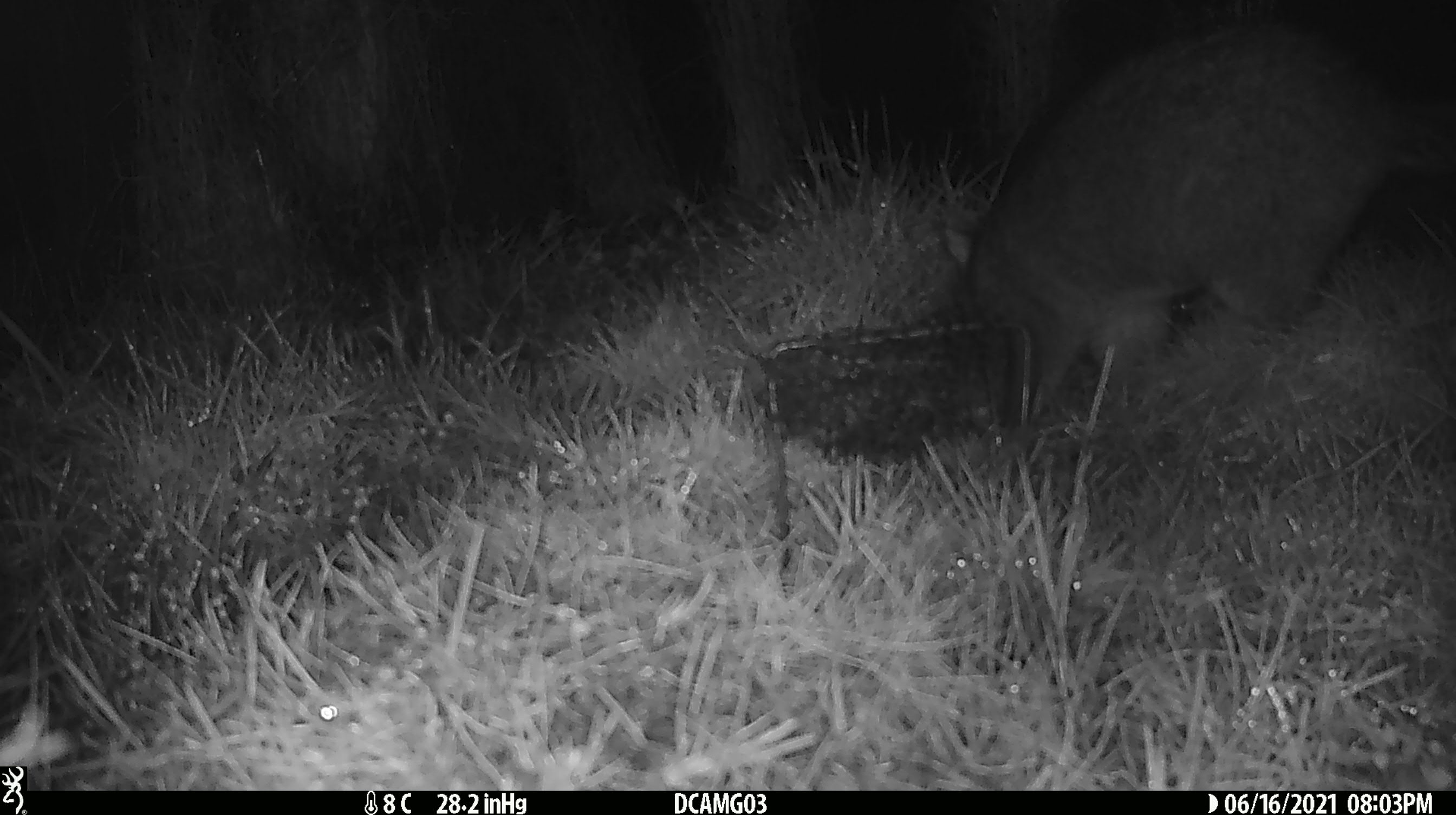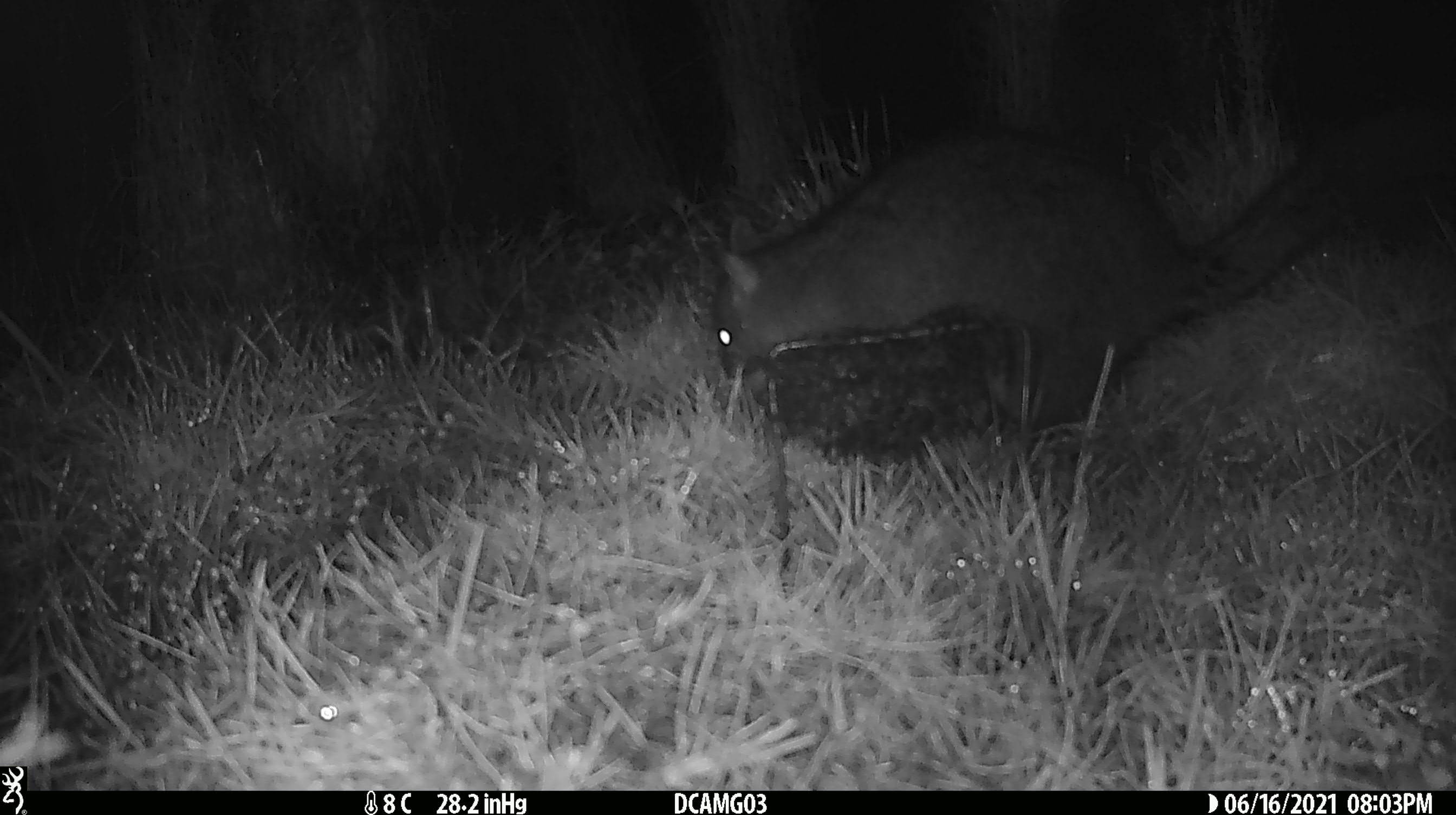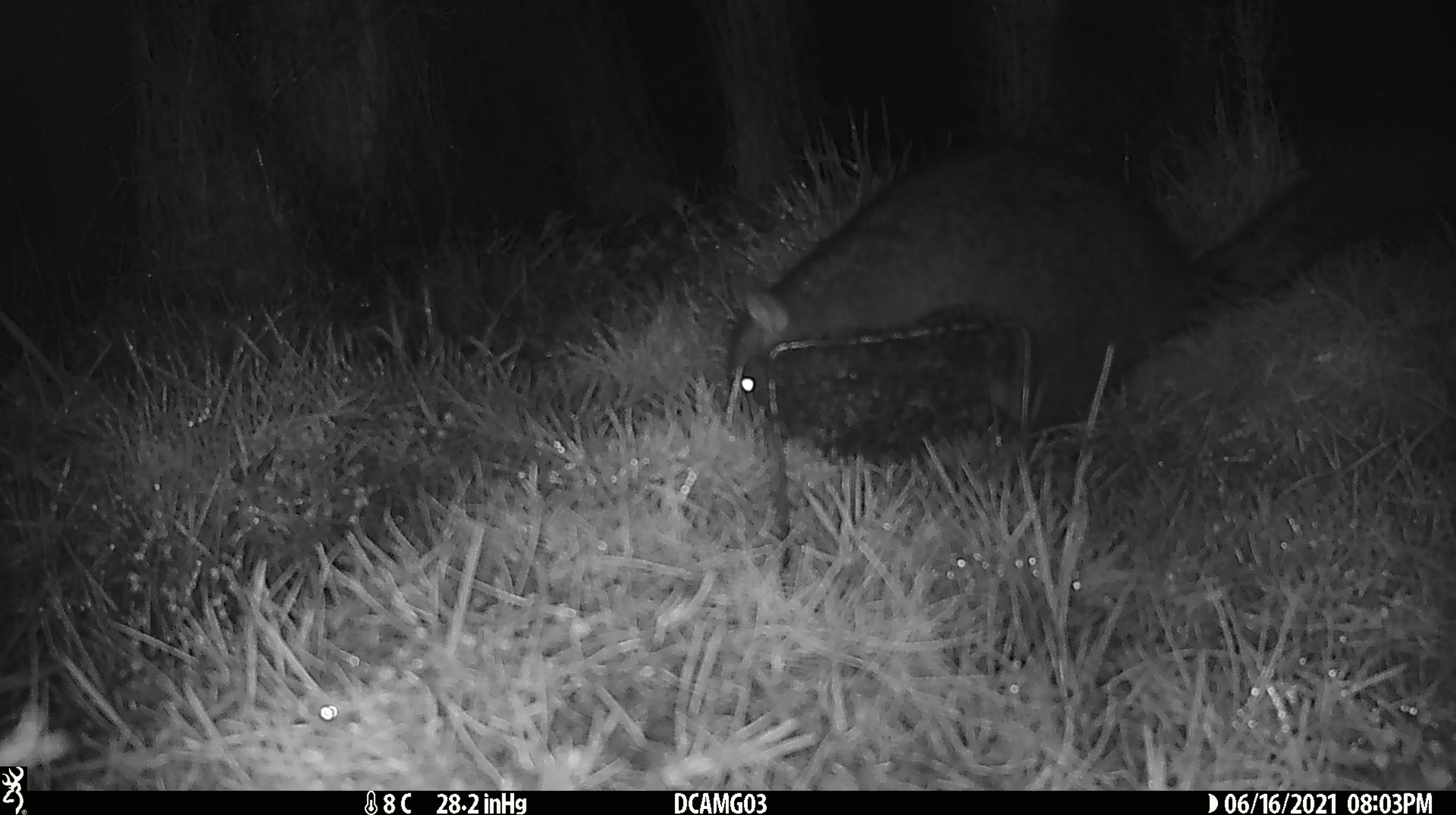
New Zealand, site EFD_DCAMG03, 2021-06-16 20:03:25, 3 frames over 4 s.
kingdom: Animalia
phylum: Chordata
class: Mammalia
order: Diprotodontia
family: Phalangeridae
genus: Trichosurus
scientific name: Trichosurus vulpecula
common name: common brushtail possum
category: possum